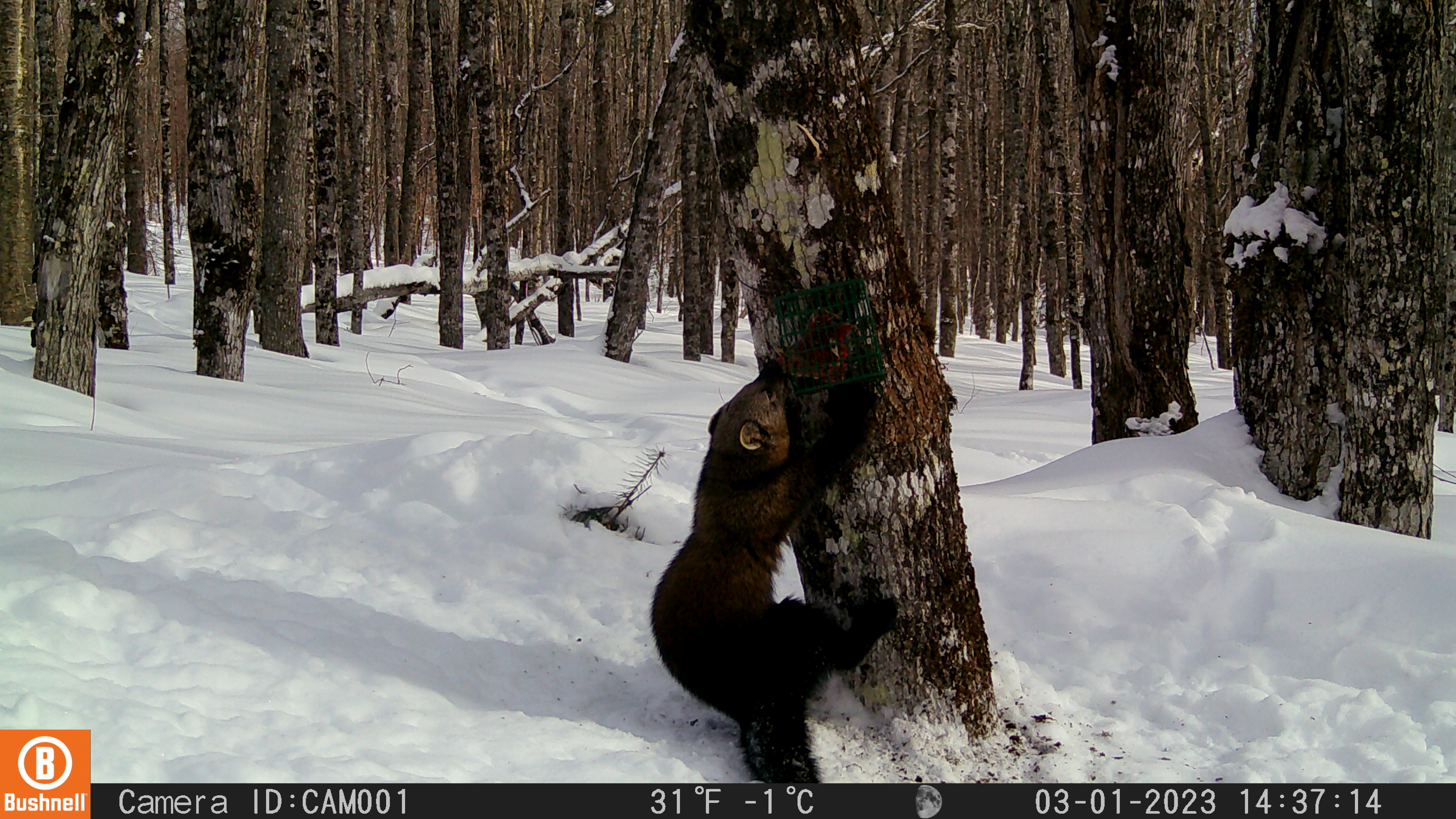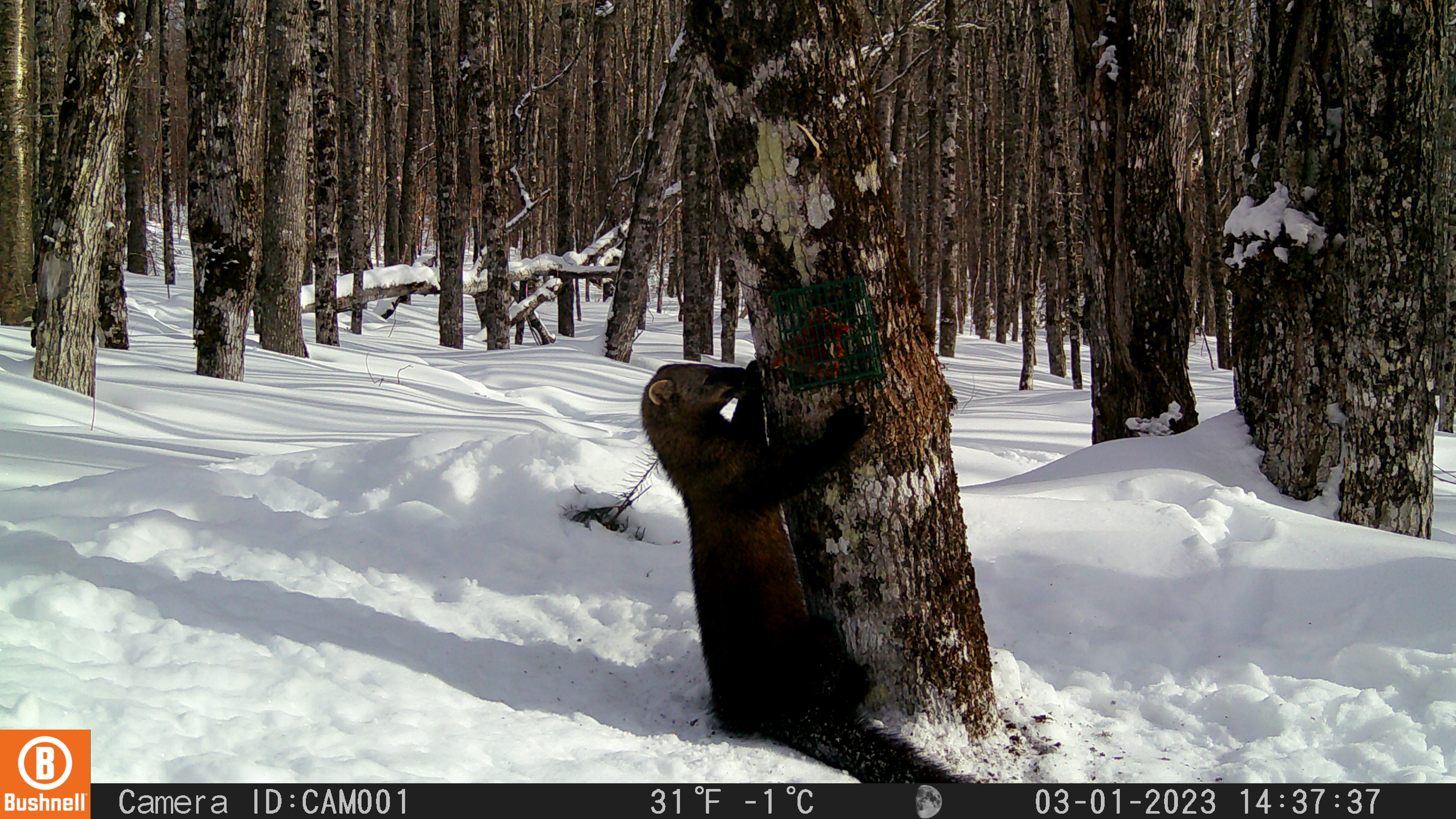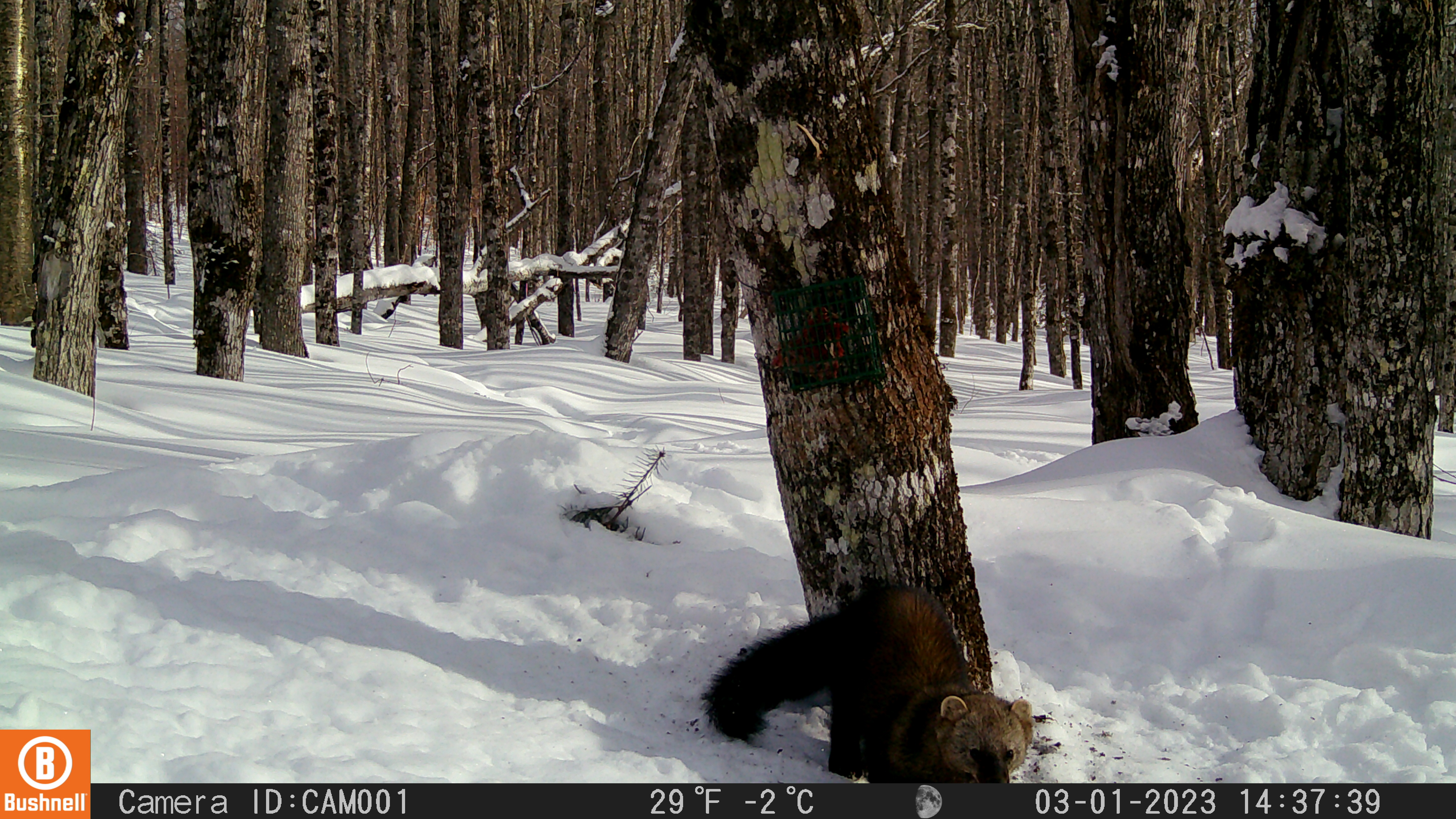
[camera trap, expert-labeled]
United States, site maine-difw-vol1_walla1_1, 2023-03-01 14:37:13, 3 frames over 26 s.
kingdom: Animalia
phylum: Chordata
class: Mammalia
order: Carnivora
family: Mustelidae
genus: Pekania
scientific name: Pekania pennanti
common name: fisher